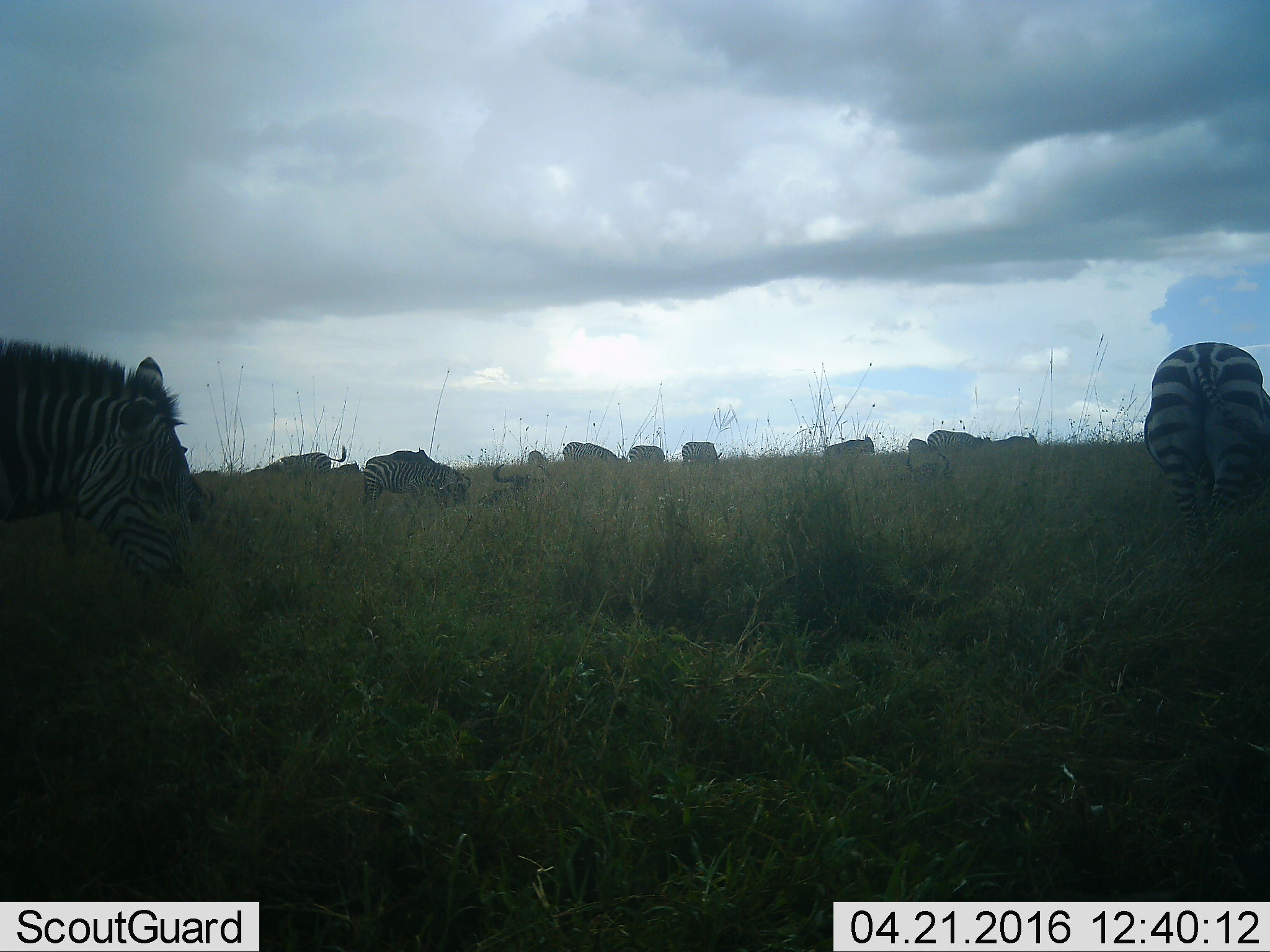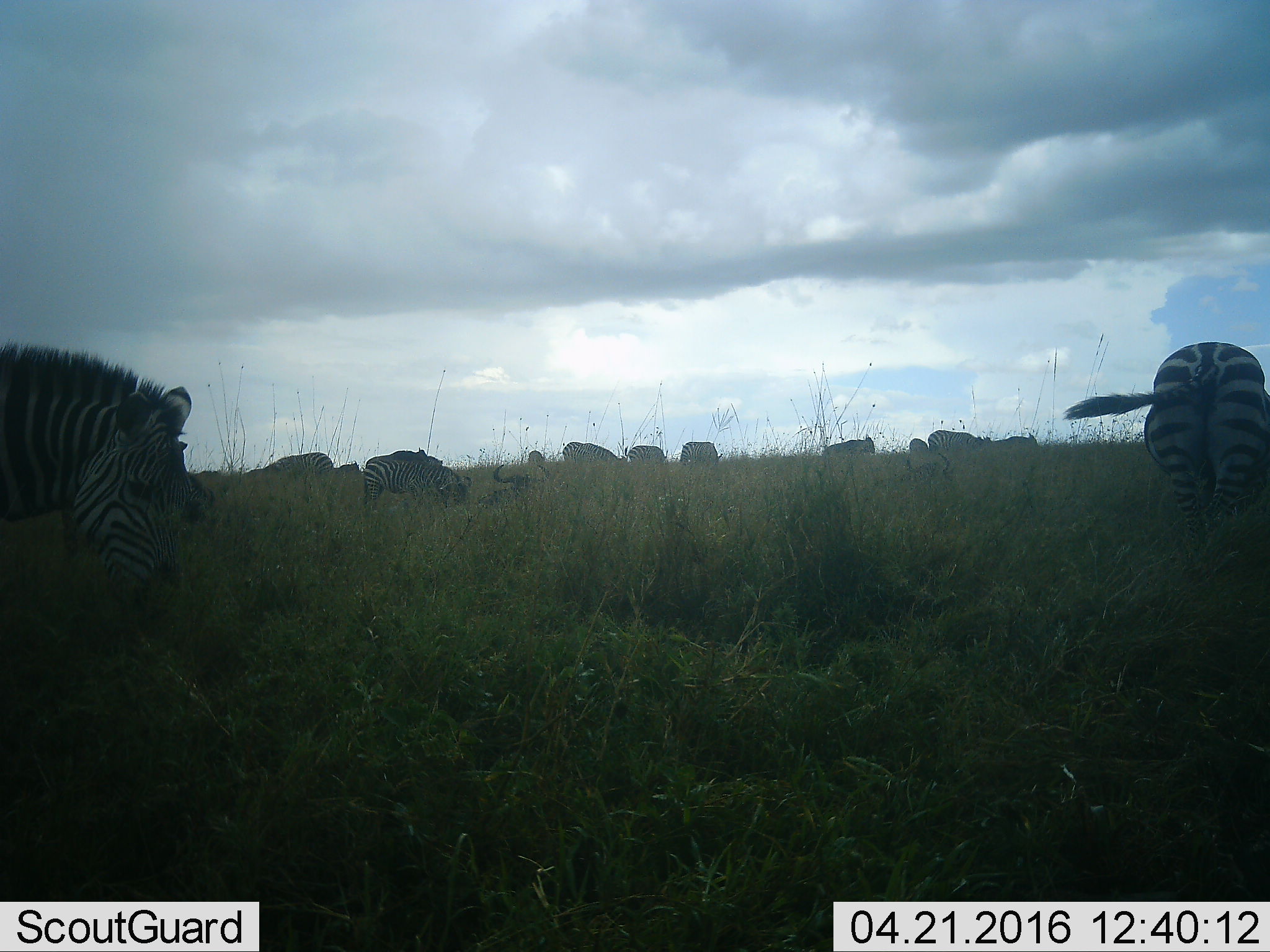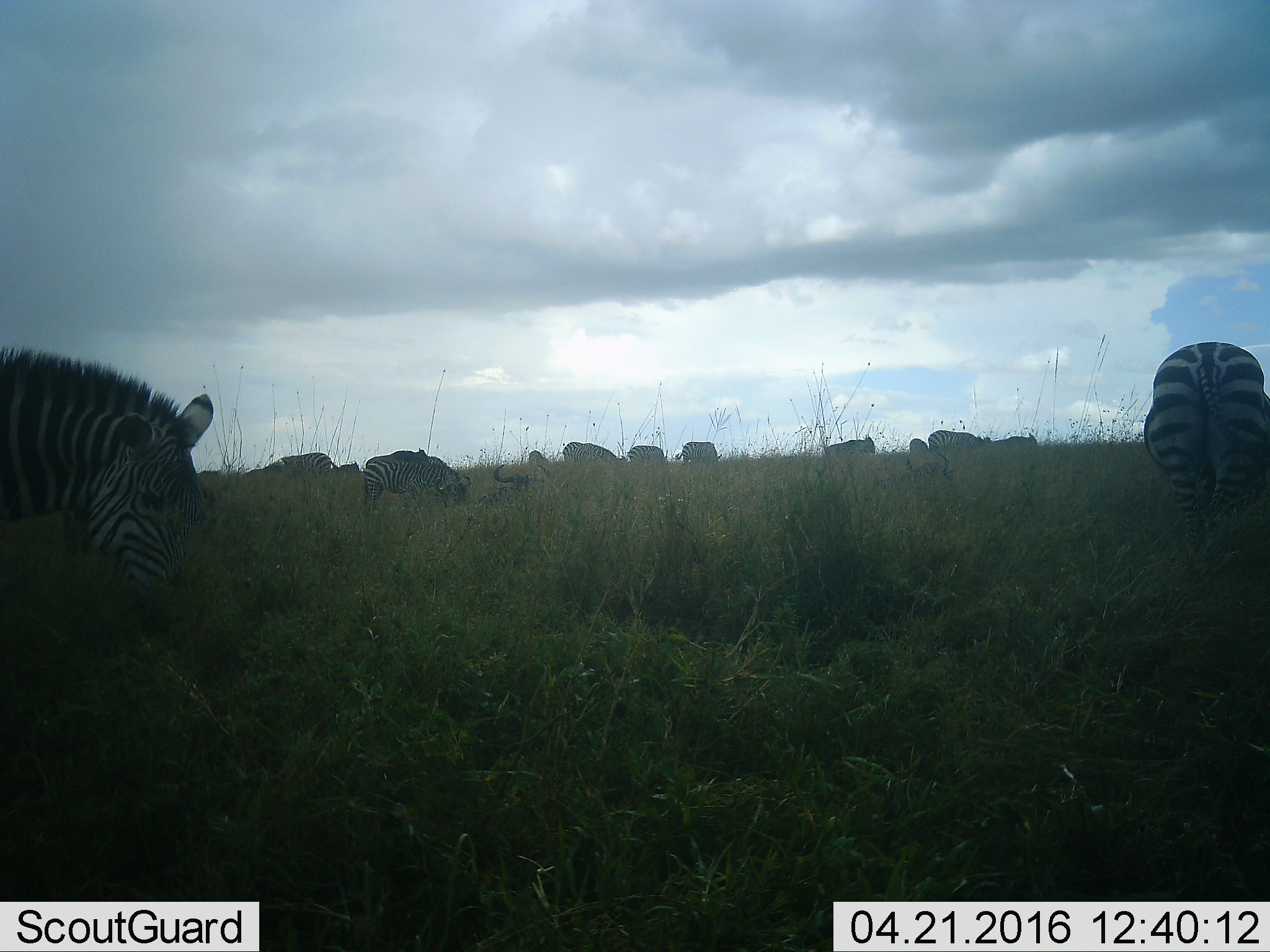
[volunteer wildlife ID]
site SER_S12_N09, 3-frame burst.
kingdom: Animalia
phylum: Chordata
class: Mammalia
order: Artiodactyla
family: Bovidae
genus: Connochaetes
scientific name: Connochaetes taurinus taurinus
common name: blue wildebeest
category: wildebeestblue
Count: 6.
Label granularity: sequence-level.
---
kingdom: Animalia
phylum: Chordata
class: Mammalia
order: Perissodactyla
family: Equidae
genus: Equus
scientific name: Equus quagga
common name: plains zebra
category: zebraplains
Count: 9.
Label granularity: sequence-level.